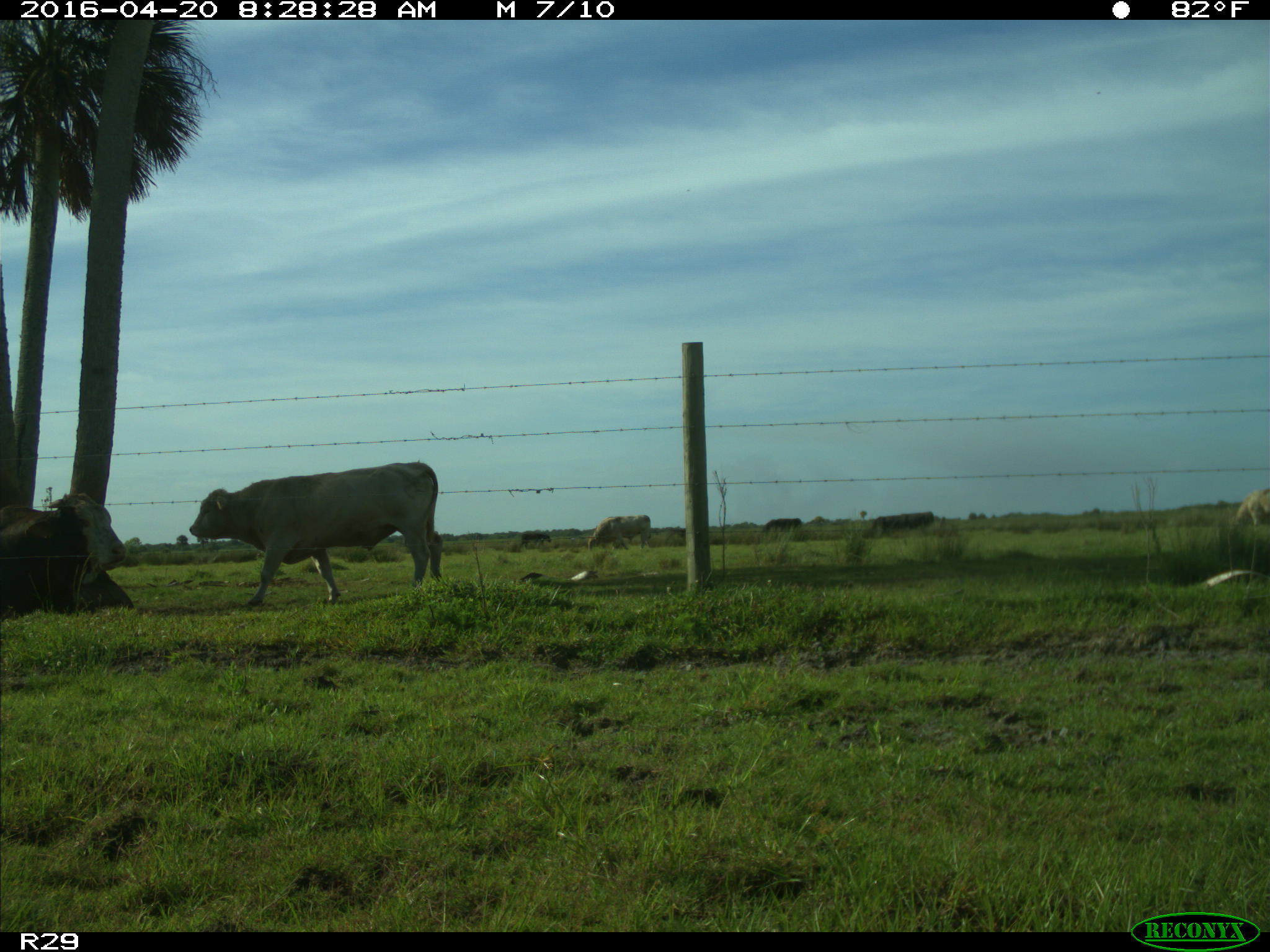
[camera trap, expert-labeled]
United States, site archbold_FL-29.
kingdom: Animalia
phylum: Chordata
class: Mammalia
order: Artiodactyla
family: Bovidae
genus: Bos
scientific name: Bos taurus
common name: domestic cow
Bos taurus (domestic cow).